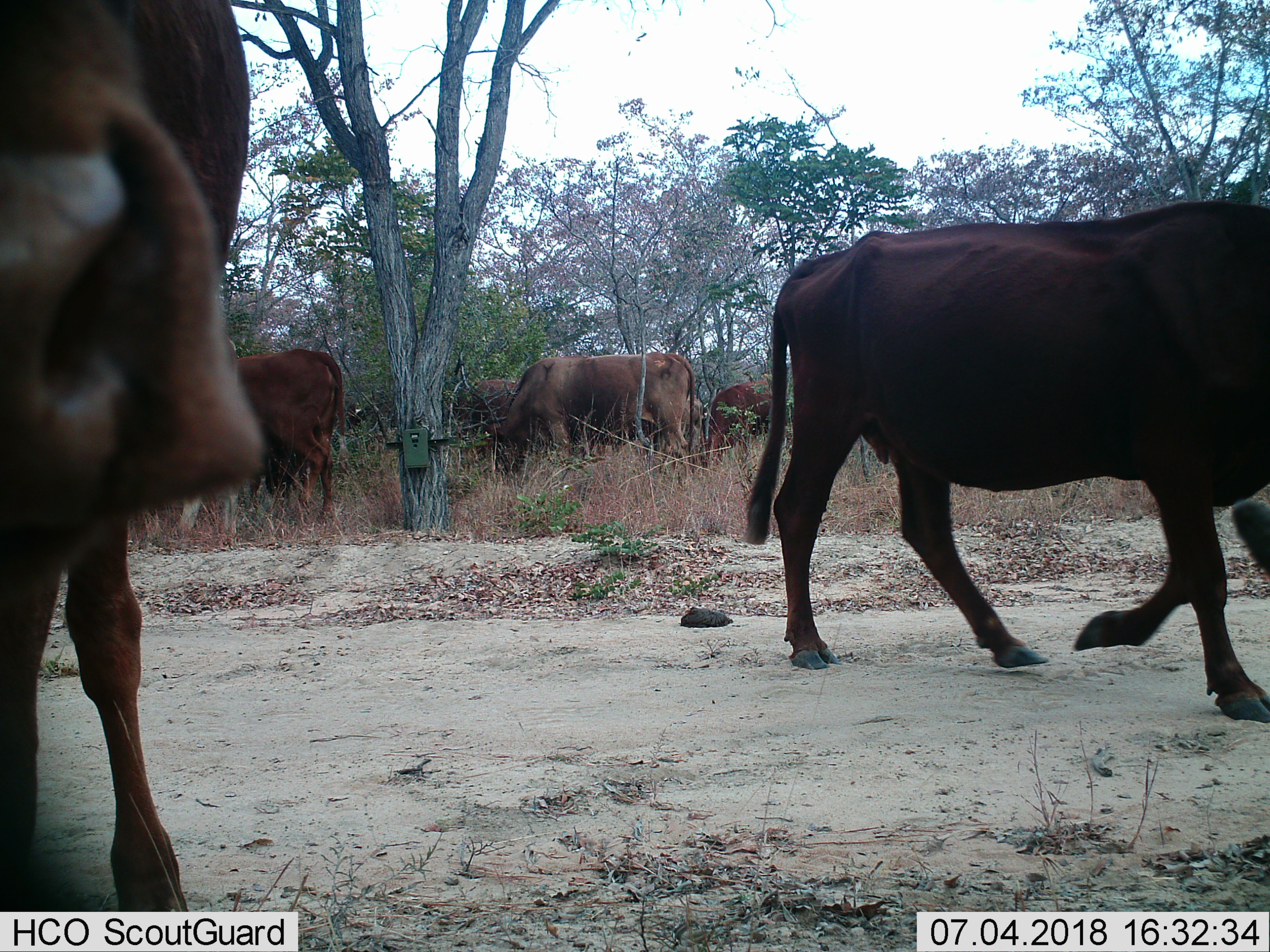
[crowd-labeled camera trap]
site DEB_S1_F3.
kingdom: Animalia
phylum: Chordata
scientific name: Vertebrata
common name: domestic animal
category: domesticanimal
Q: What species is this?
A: Domesticanimal (domestic animal) (Vertebrata).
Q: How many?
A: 8.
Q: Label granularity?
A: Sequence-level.